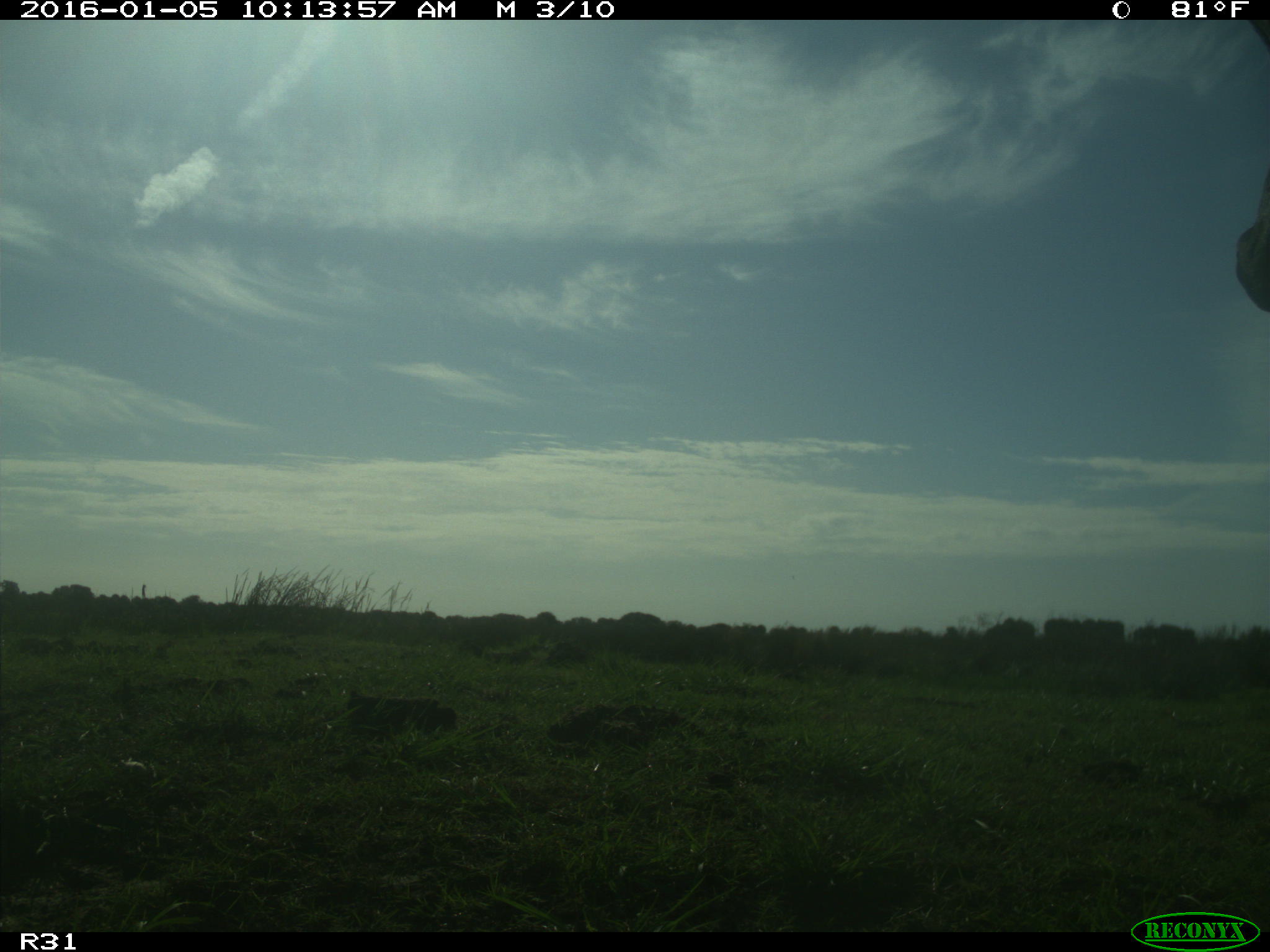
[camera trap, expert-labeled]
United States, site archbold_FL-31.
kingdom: Animalia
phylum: Chordata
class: Mammalia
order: Artiodactyla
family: Bovidae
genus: Bos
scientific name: Bos taurus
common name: domestic cow